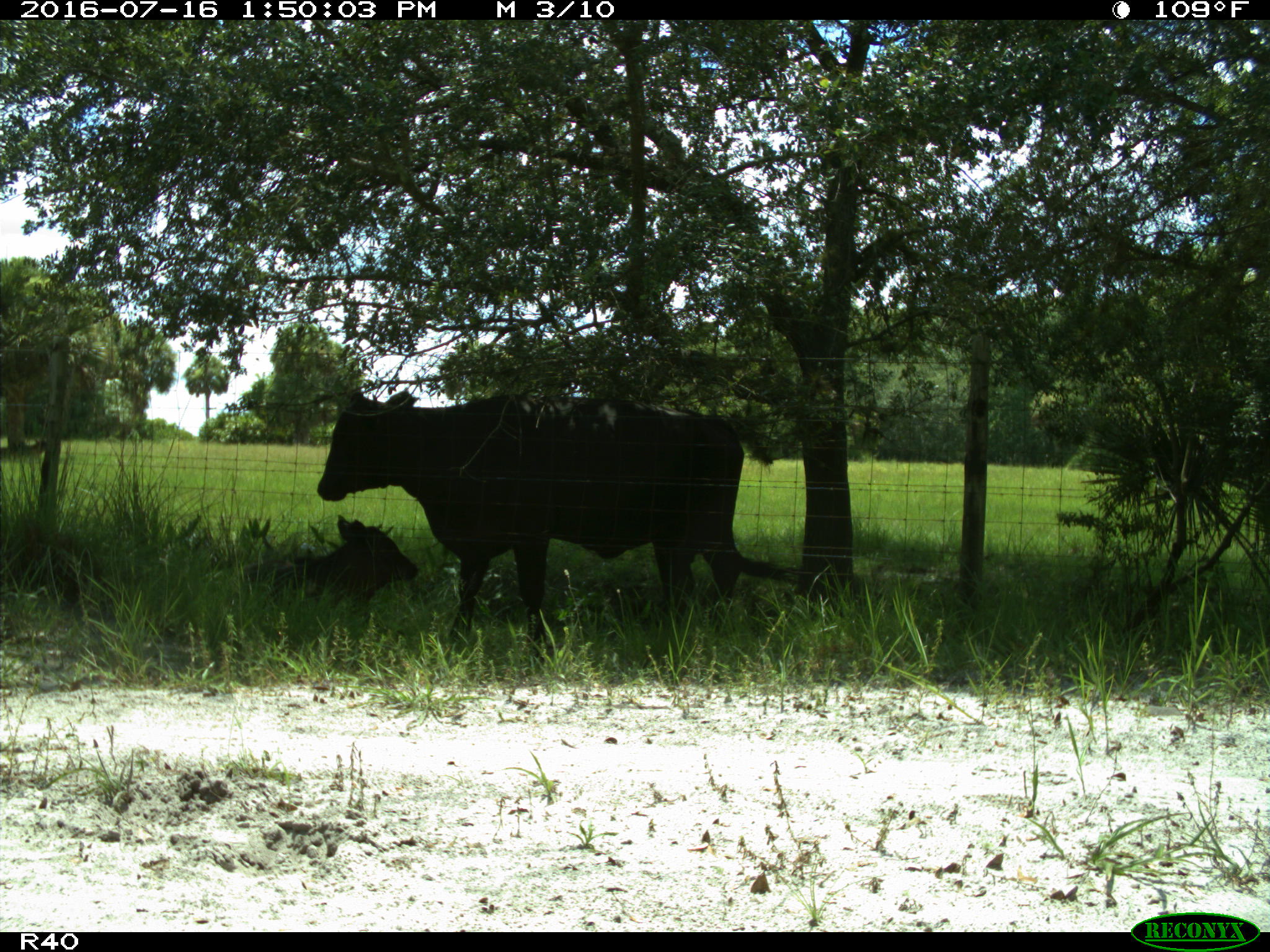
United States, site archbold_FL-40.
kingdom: Animalia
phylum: Chordata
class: Mammalia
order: Artiodactyla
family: Bovidae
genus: Bos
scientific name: Bos taurus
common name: domestic cow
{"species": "Bos taurus (domestic cow)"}